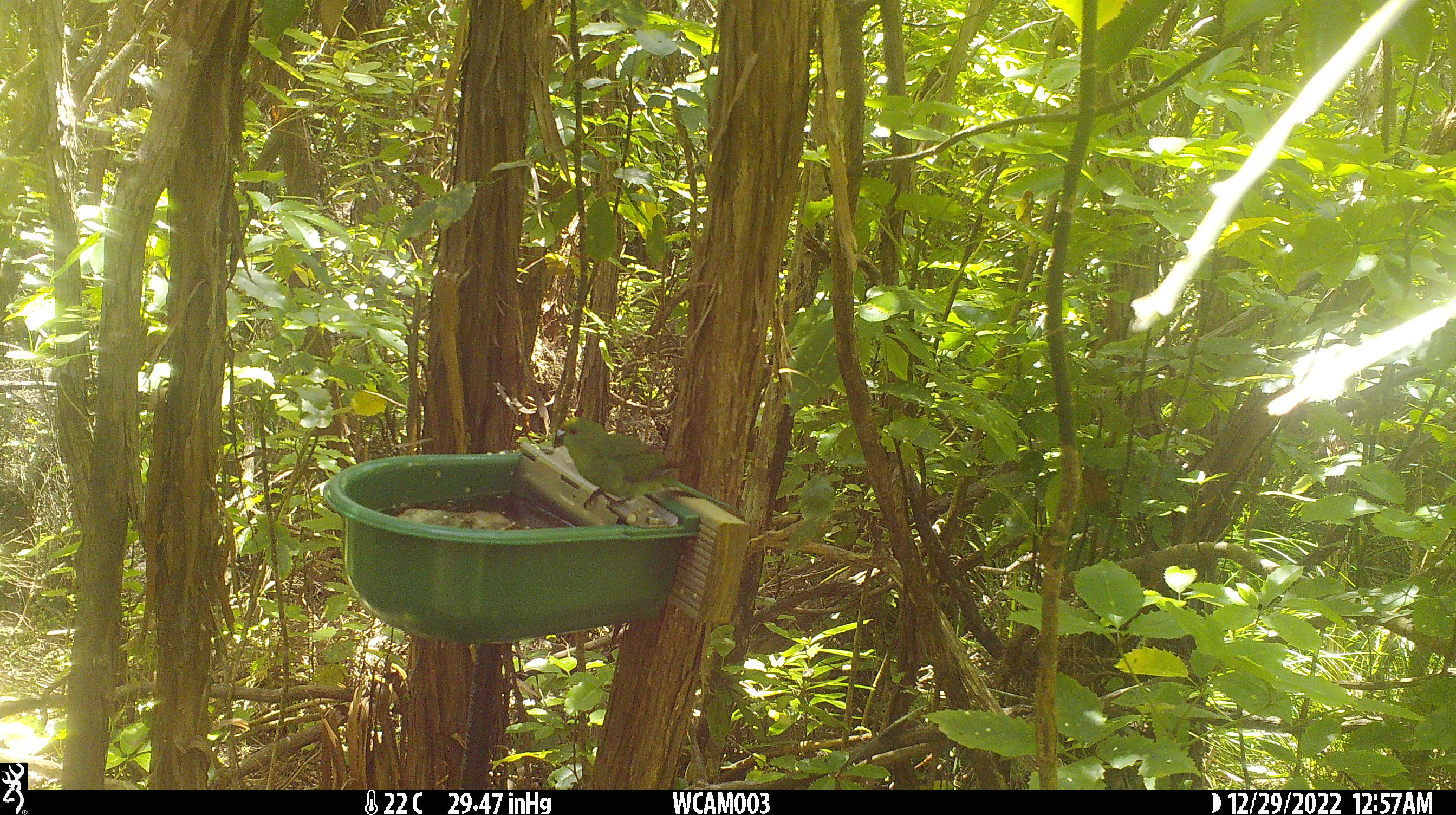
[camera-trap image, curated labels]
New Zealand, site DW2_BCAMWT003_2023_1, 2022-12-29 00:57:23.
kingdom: Animalia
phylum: Chordata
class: Aves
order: Psittaciformes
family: Psittaculidae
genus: Cyanoramphus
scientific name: Cyanoramphus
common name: parakeet